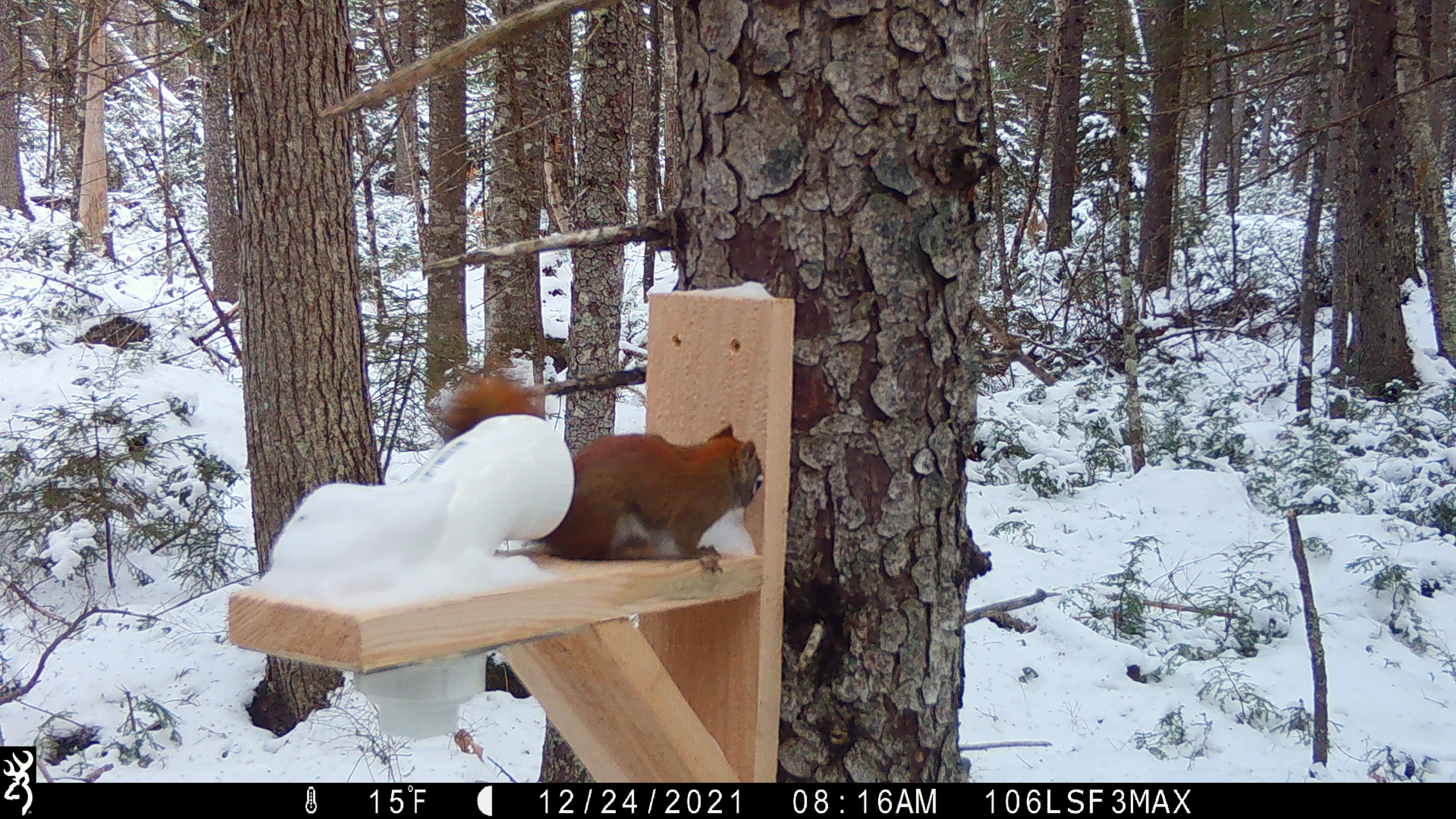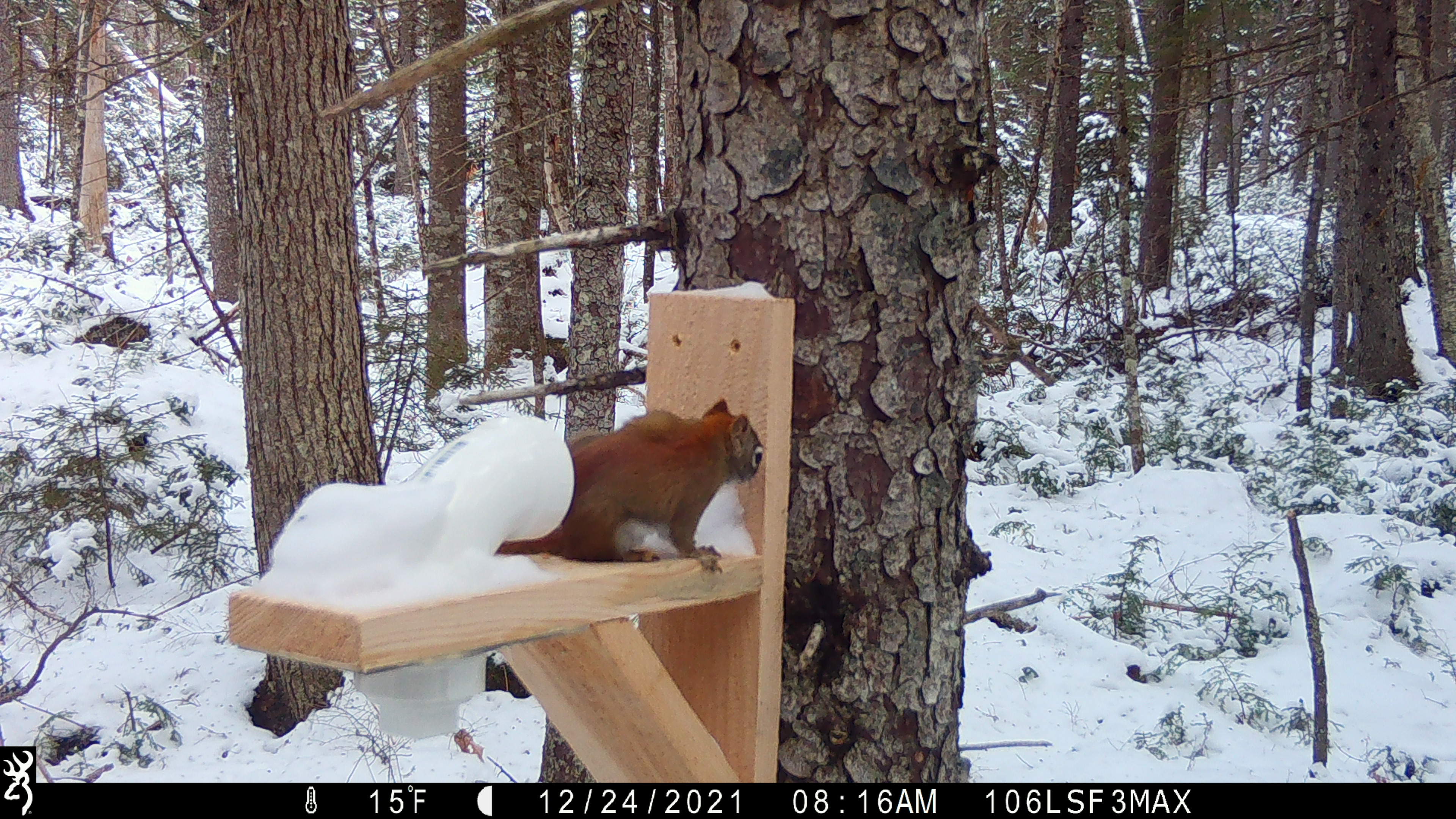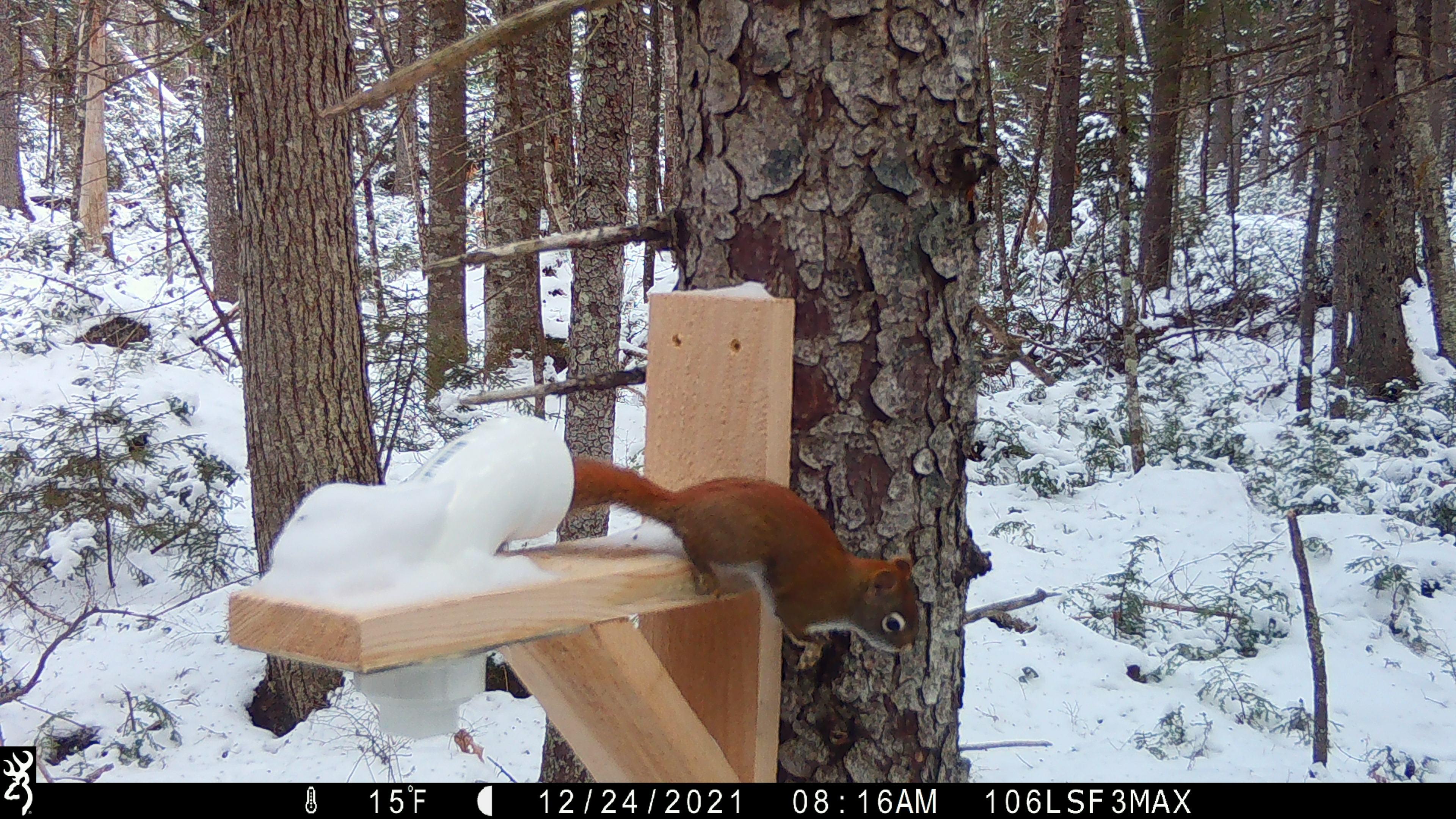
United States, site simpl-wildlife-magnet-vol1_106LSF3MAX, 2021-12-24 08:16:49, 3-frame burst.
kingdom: Animalia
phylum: Chordata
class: Mammalia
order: Rodentia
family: Sciuridae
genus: Tamiasciurus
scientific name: Tamiasciurus hudsonicus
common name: red squirrel